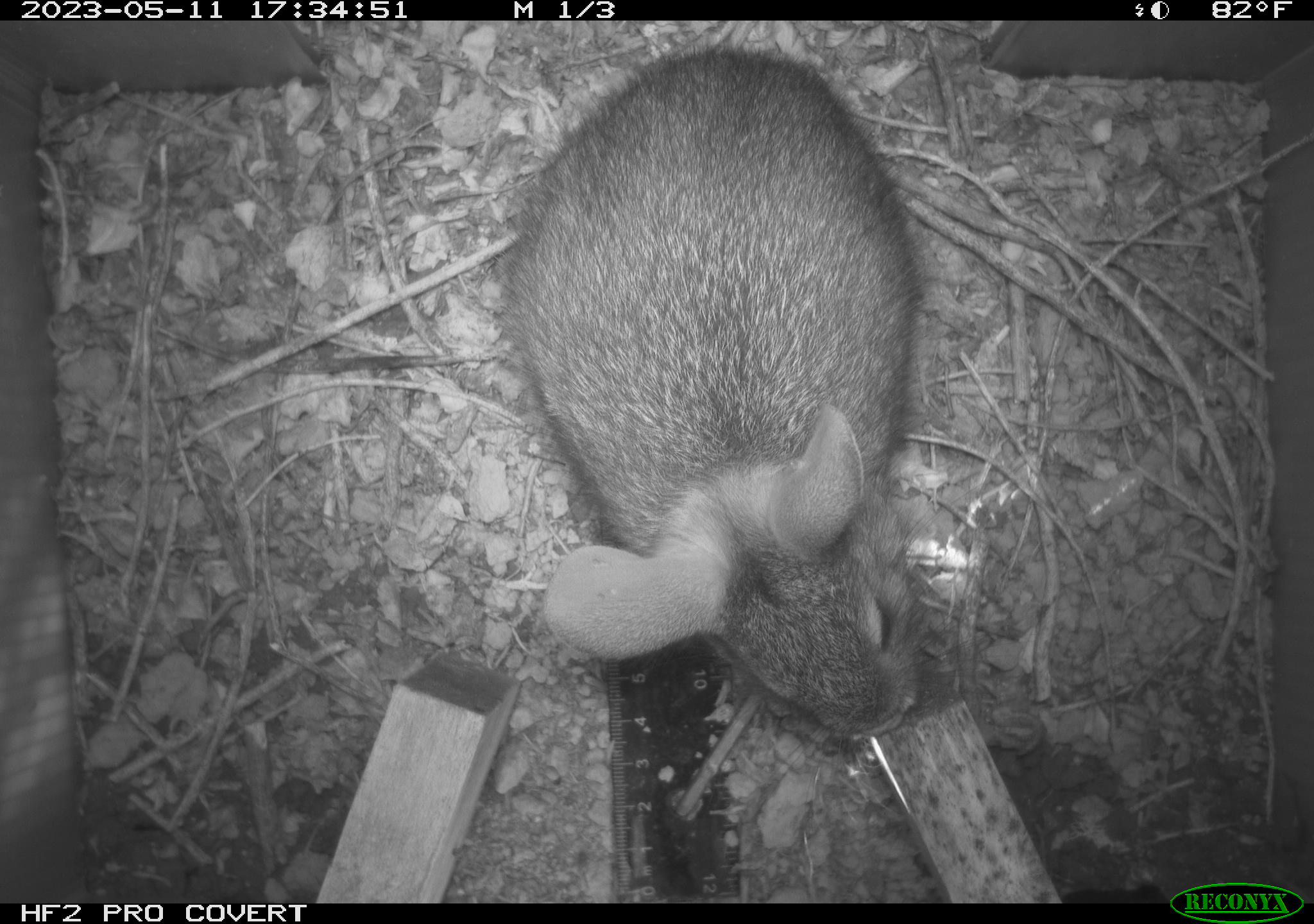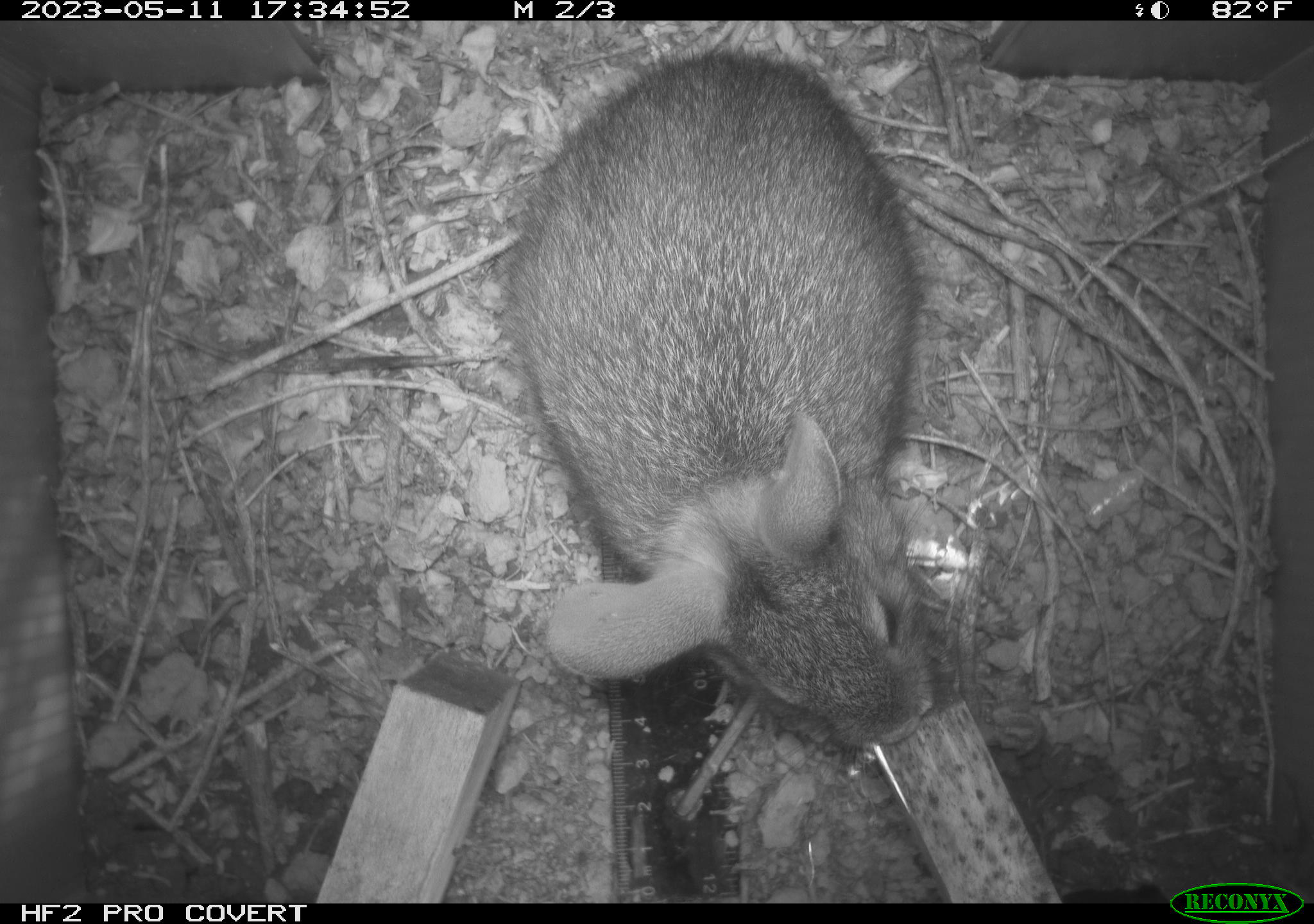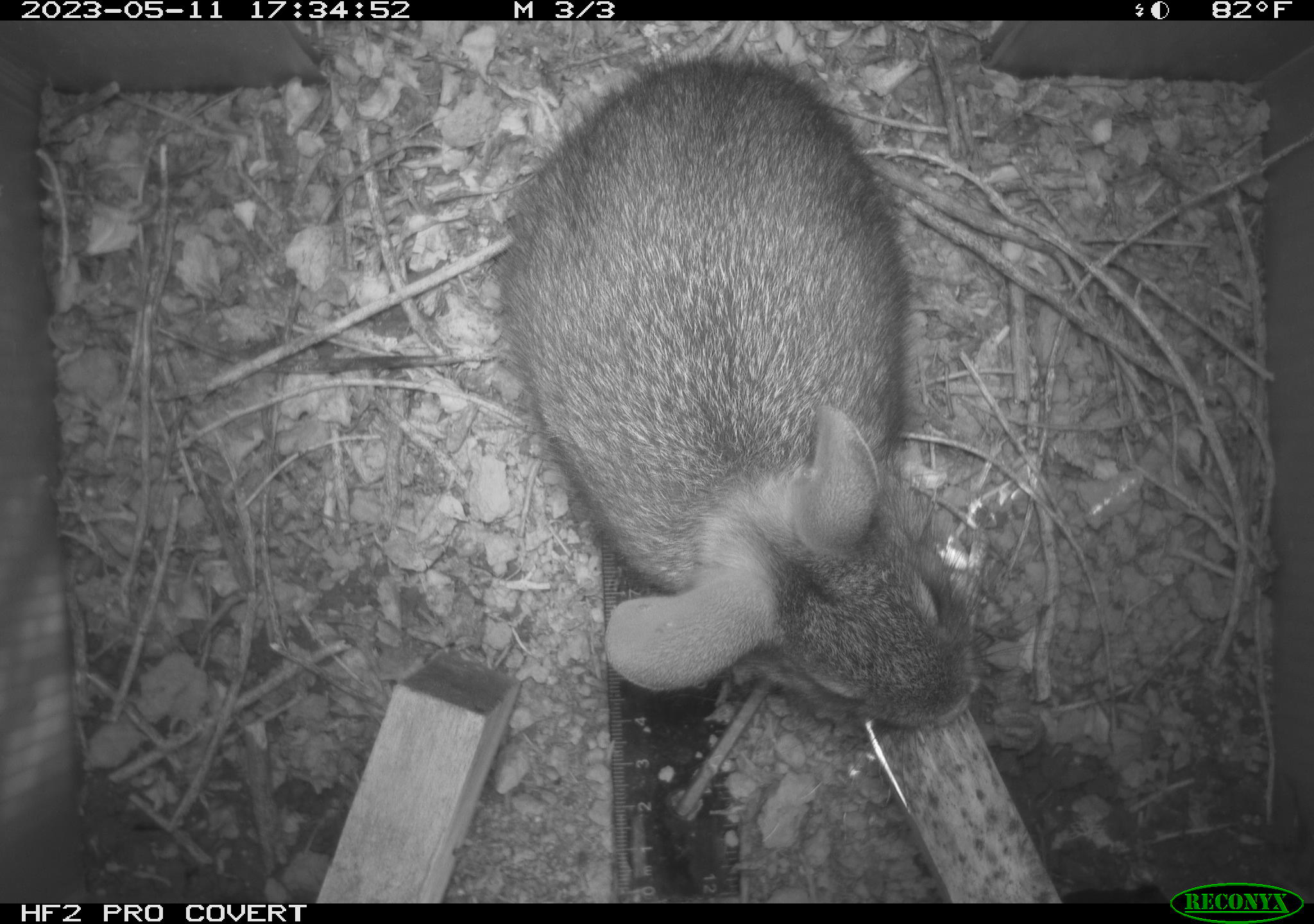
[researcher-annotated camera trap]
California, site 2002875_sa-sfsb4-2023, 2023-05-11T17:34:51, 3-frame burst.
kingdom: Animalia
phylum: Chordata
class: Mammalia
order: Lagomorpha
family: Leporidae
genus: Sylvilagus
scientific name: Sylvilagus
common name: cottontail rabbits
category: sylvilagus species